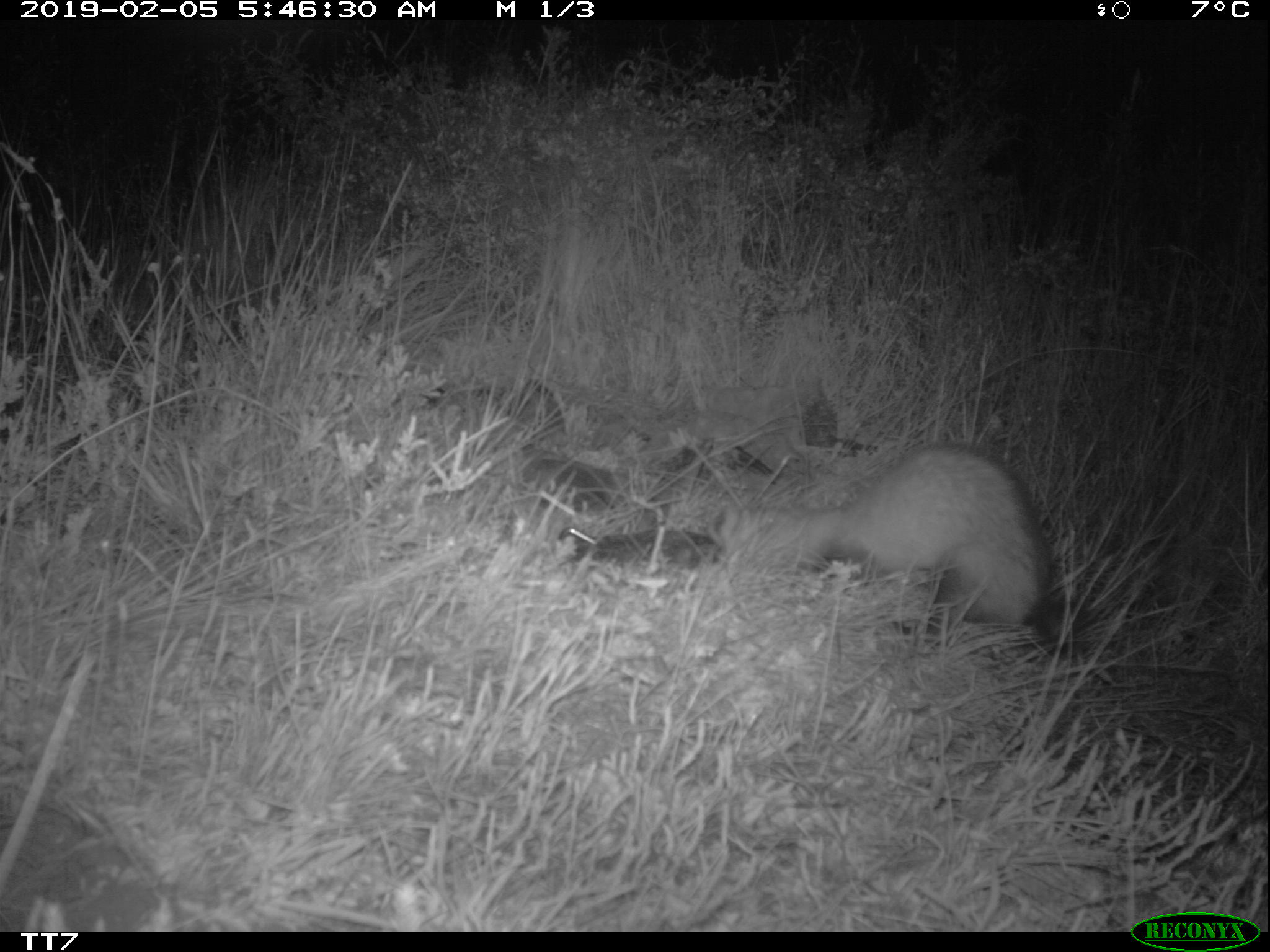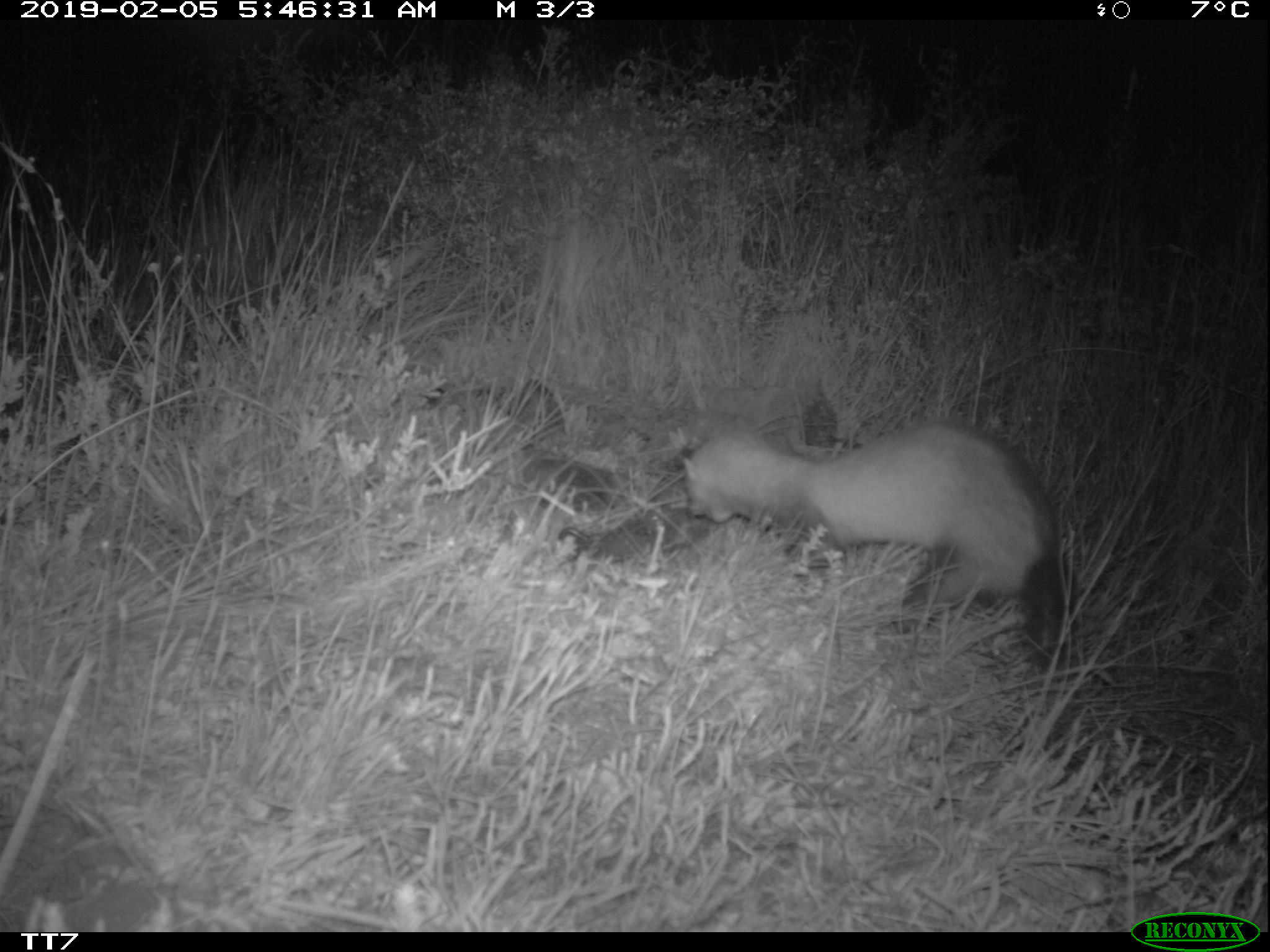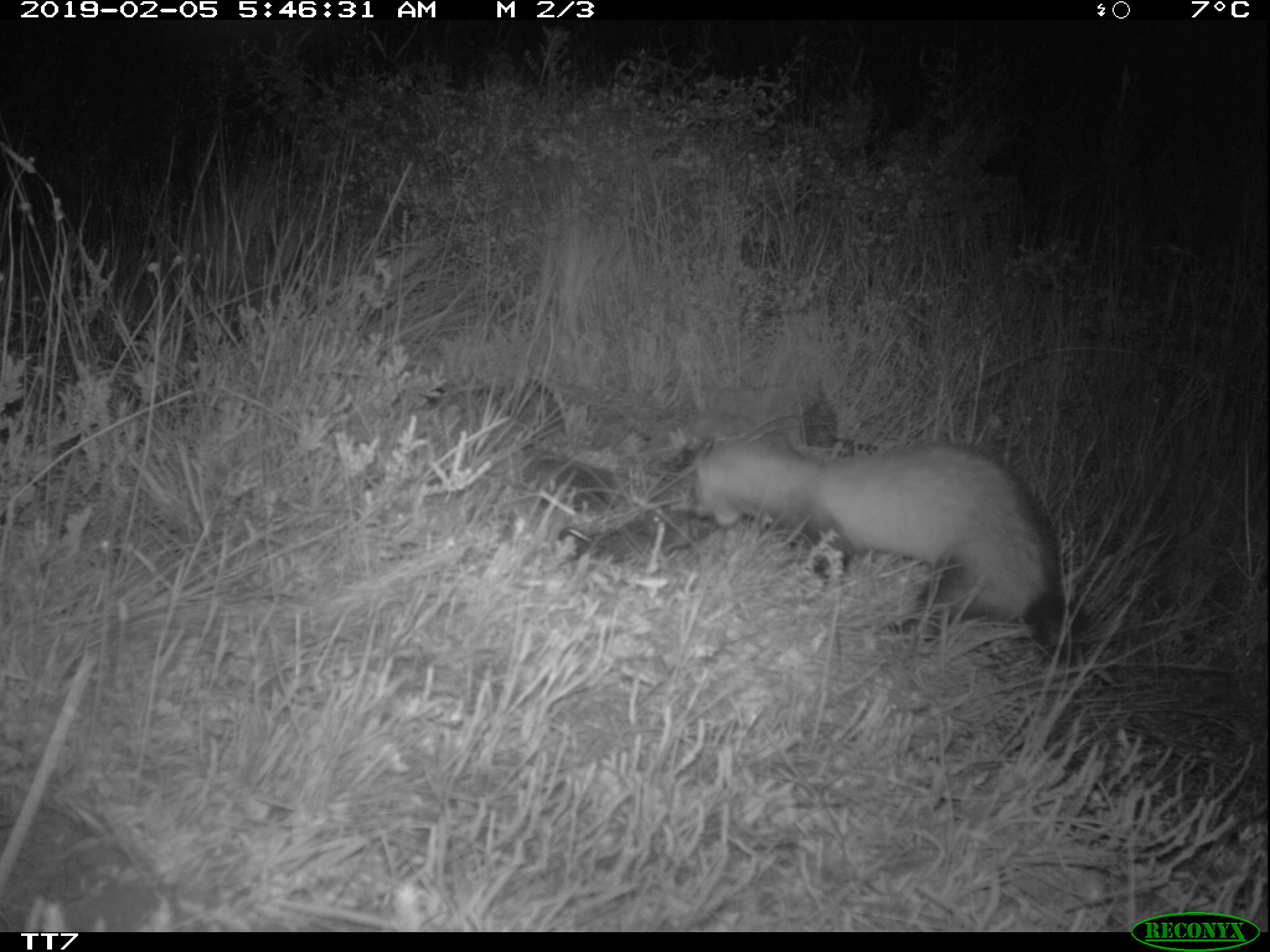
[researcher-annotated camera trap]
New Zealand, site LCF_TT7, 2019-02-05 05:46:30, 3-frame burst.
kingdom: Animalia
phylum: Chordata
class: Mammalia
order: Carnivora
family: Mustelidae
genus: Mustela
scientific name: Mustela furo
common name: ferret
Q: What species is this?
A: Ferret (Mustela furo).